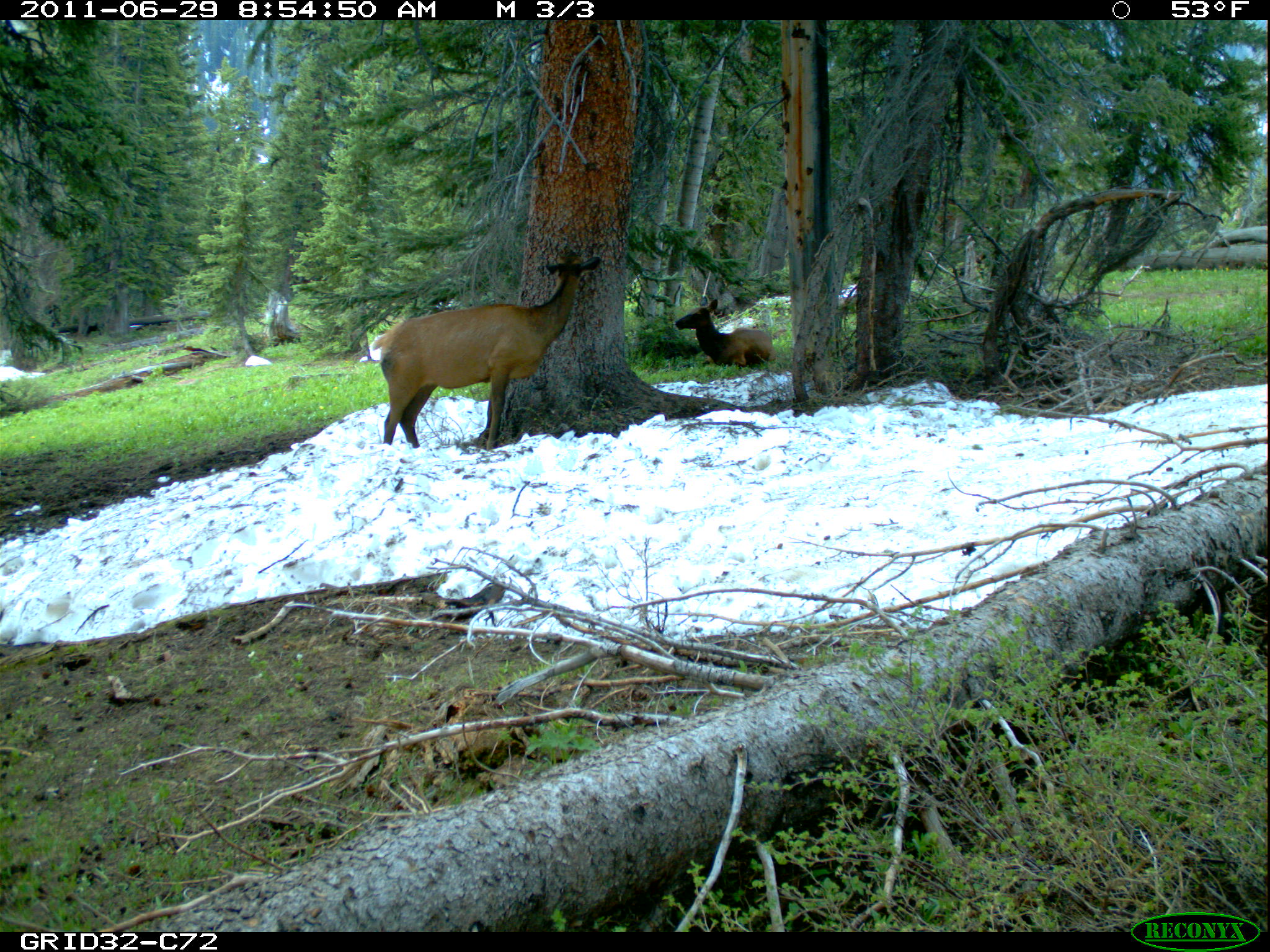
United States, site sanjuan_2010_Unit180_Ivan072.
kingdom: Animalia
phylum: Chordata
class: Mammalia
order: Artiodactyla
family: Cervidae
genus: Cervus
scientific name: Cervus elaphus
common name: red deer